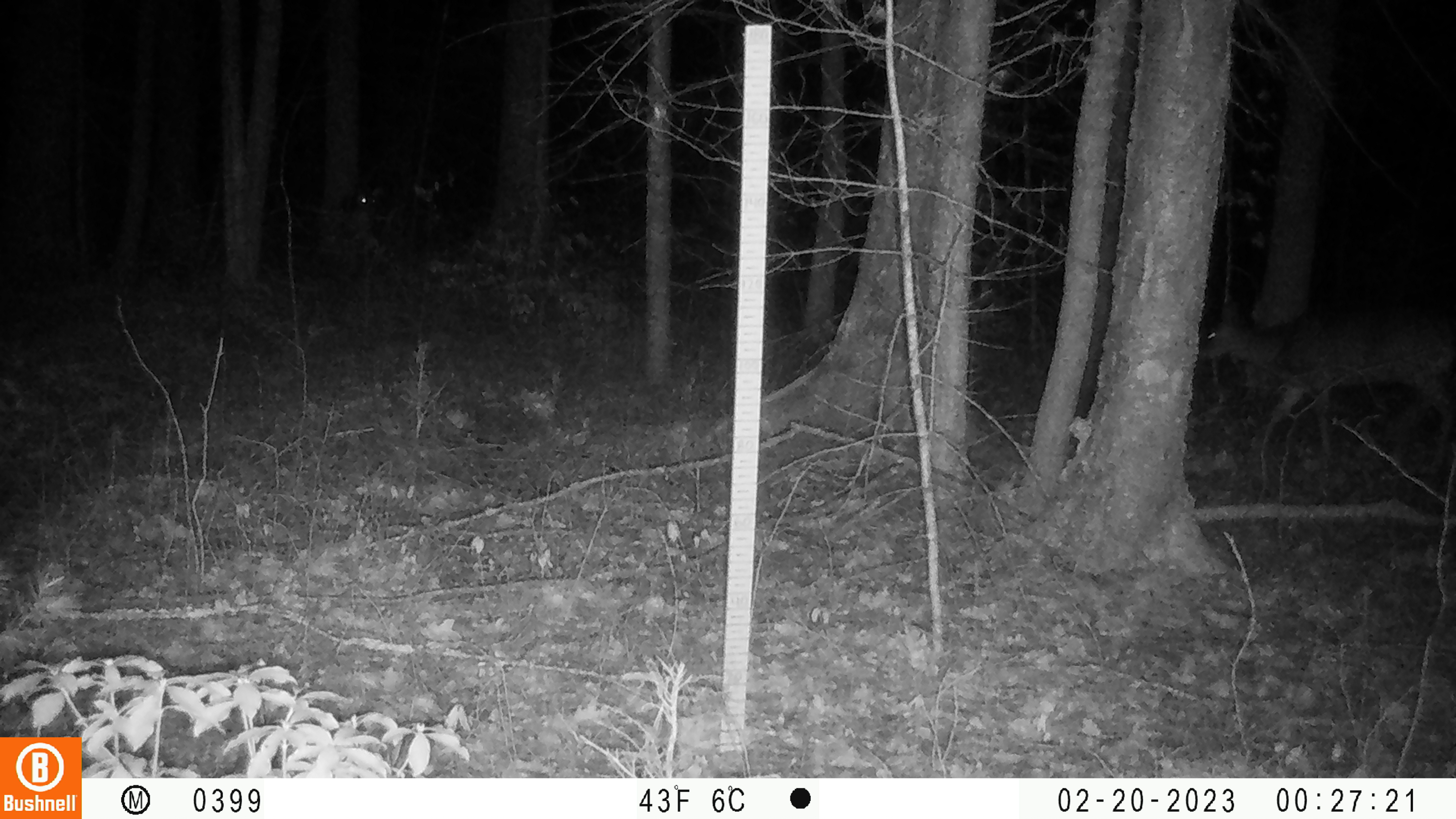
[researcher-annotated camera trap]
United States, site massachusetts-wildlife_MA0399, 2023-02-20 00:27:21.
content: unidentified animal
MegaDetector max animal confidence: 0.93